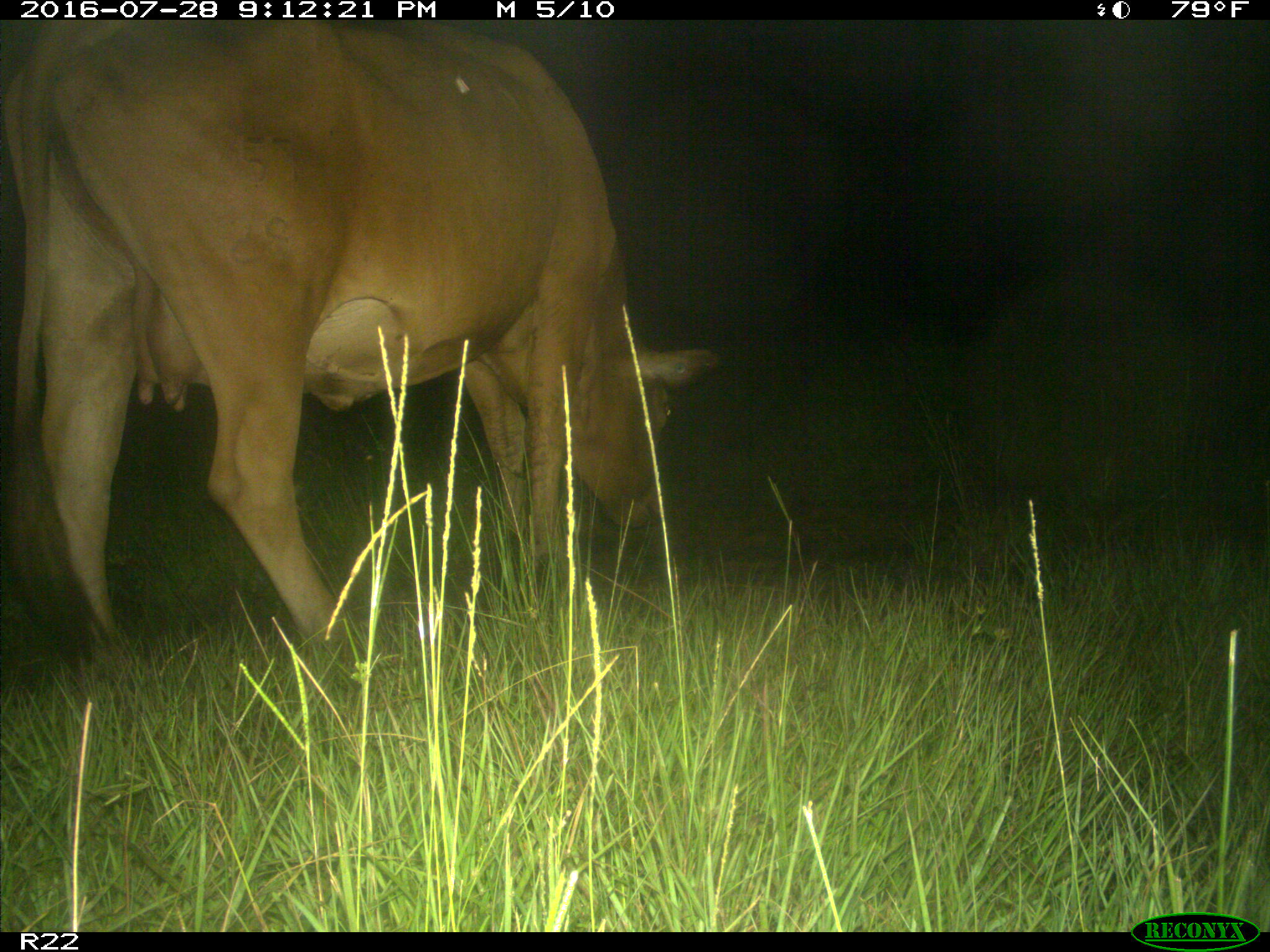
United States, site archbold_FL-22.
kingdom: Animalia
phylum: Chordata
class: Mammalia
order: Artiodactyla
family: Bovidae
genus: Bos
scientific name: Bos taurus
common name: domestic cow